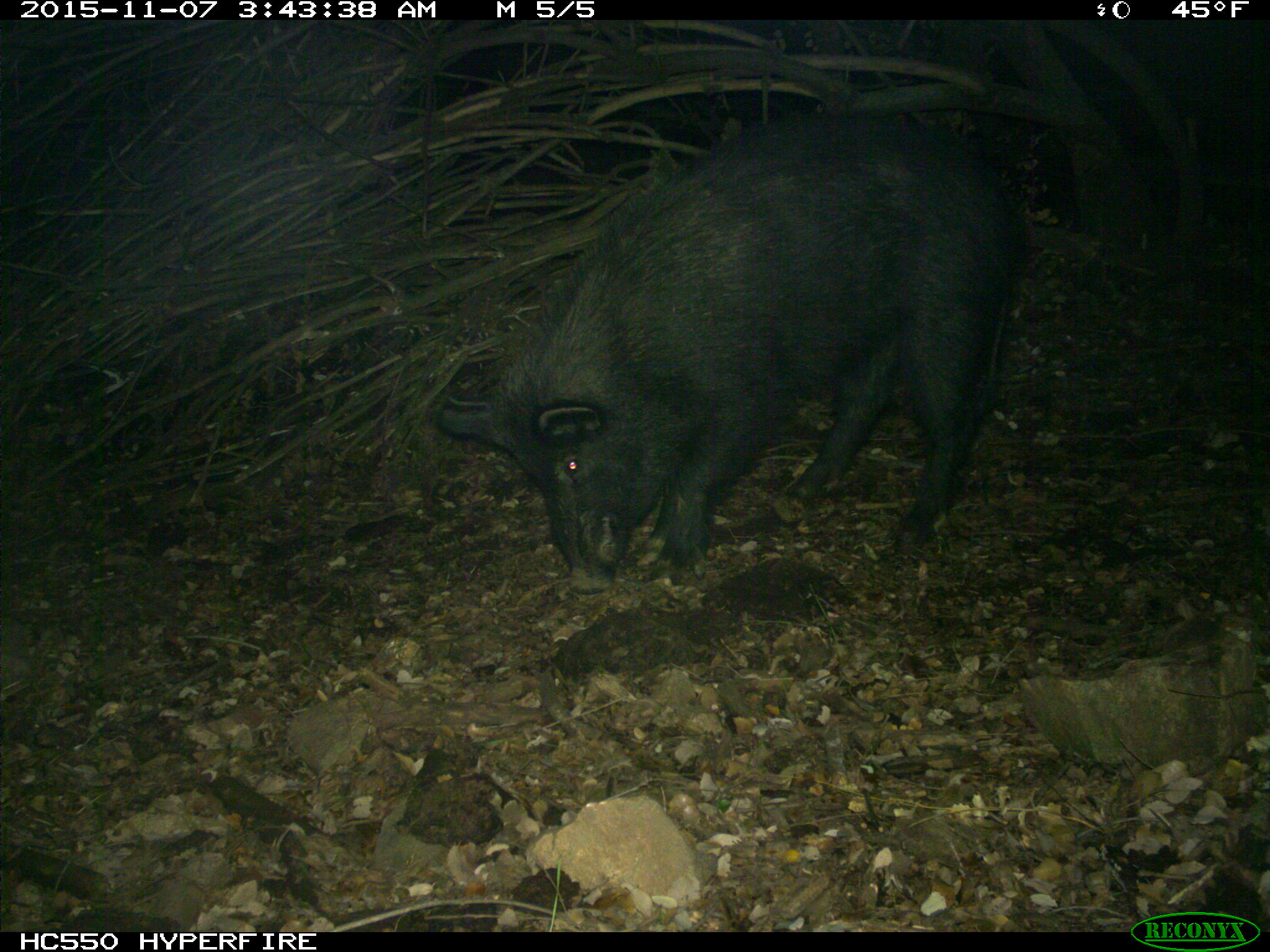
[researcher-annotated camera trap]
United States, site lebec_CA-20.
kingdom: Animalia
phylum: Chordata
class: Mammalia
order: Artiodactyla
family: Suidae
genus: Sus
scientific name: Sus scrofa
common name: wild boar